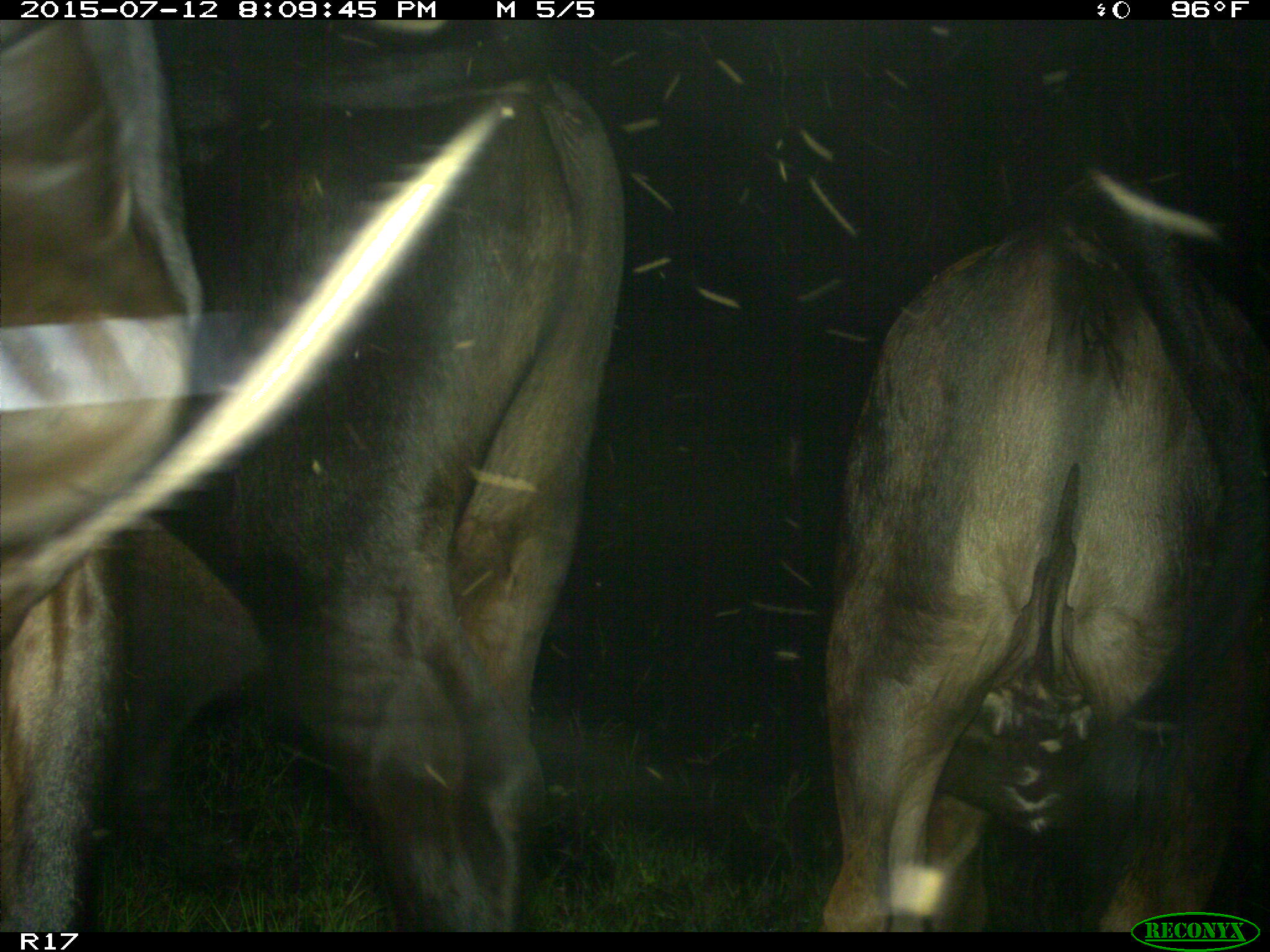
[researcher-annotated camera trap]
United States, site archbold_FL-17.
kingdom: Animalia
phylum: Chordata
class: Mammalia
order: Artiodactyla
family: Bovidae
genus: Bos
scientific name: Bos taurus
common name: domestic cow